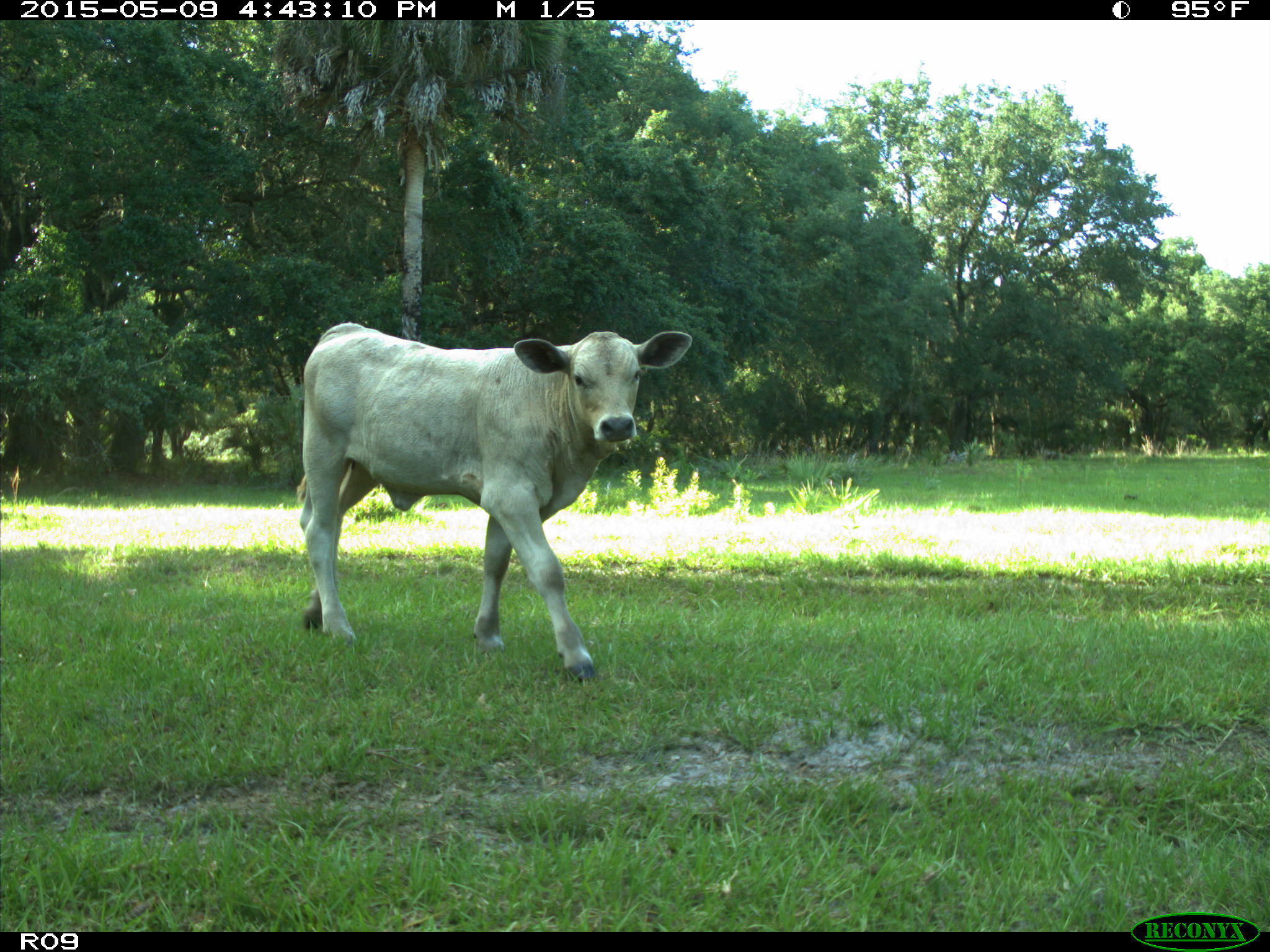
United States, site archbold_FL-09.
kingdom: Animalia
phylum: Chordata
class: Mammalia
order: Artiodactyla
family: Bovidae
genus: Bos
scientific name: Bos taurus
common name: domestic cow